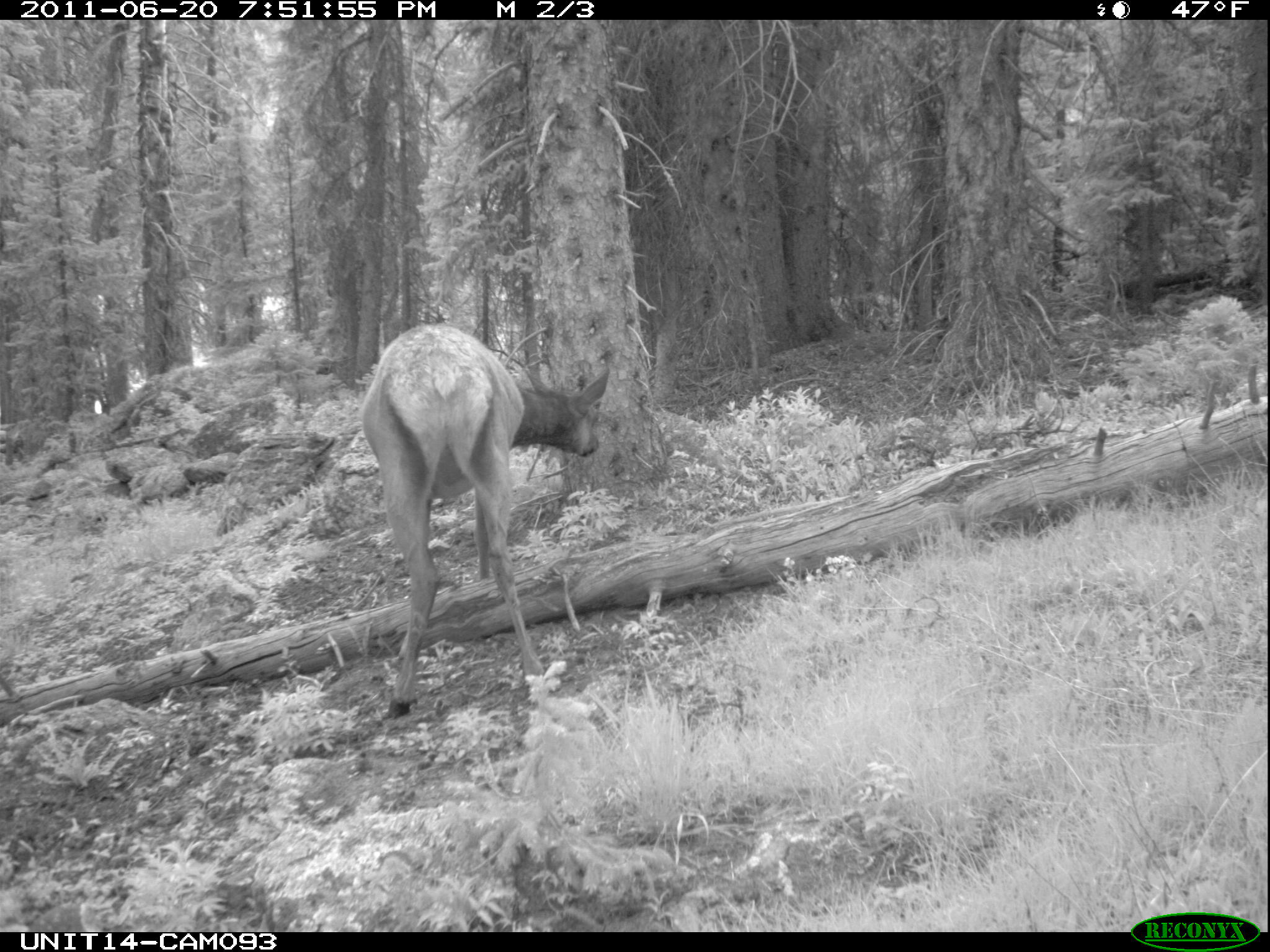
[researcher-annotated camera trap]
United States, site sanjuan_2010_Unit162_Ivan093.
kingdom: Animalia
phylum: Chordata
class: Mammalia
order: Artiodactyla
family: Cervidae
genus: Cervus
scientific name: Cervus elaphus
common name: red deer